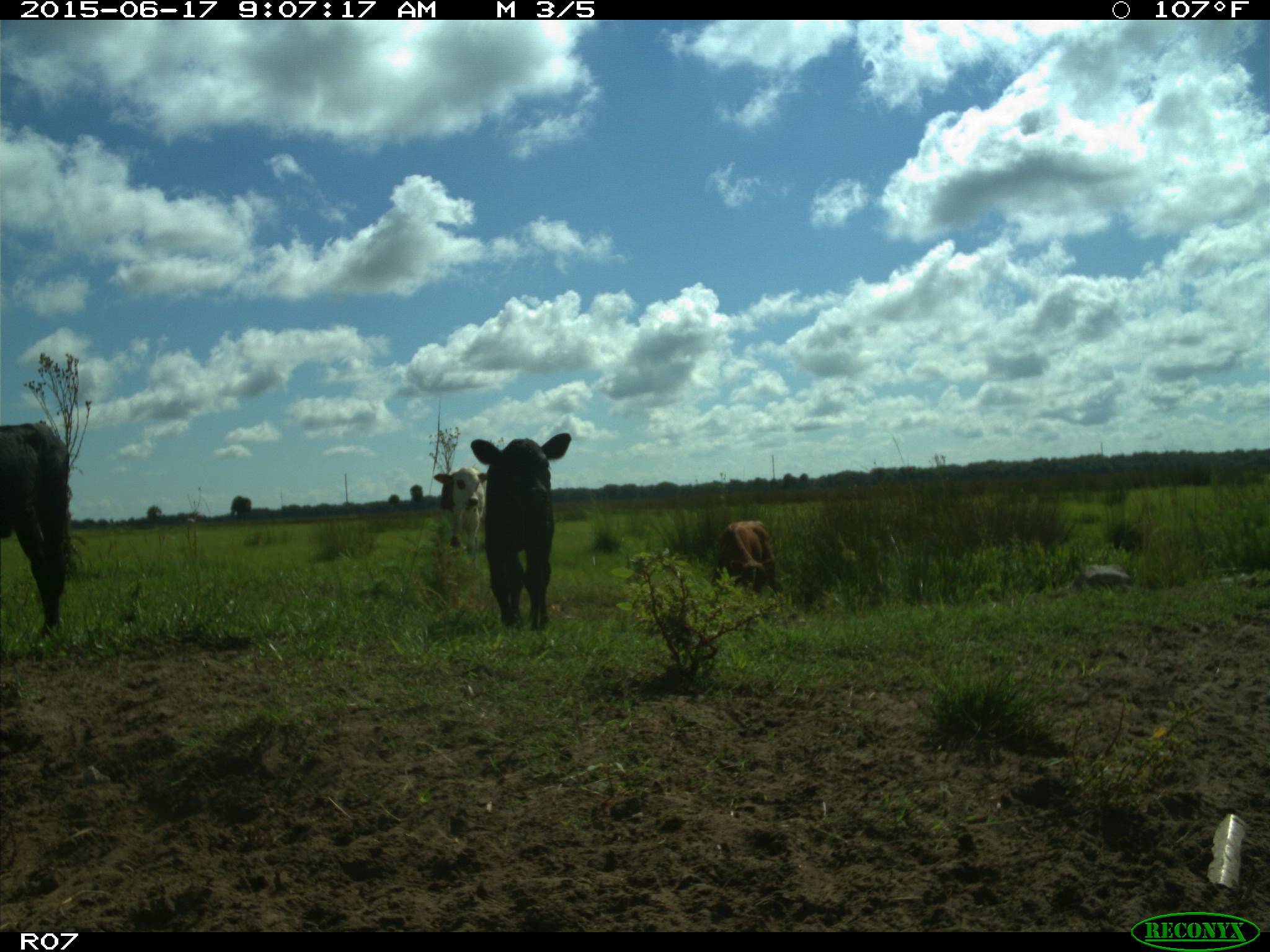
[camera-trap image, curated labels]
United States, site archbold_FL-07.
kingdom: Animalia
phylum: Chordata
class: Mammalia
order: Artiodactyla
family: Bovidae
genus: Bos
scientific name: Bos taurus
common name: domestic cow